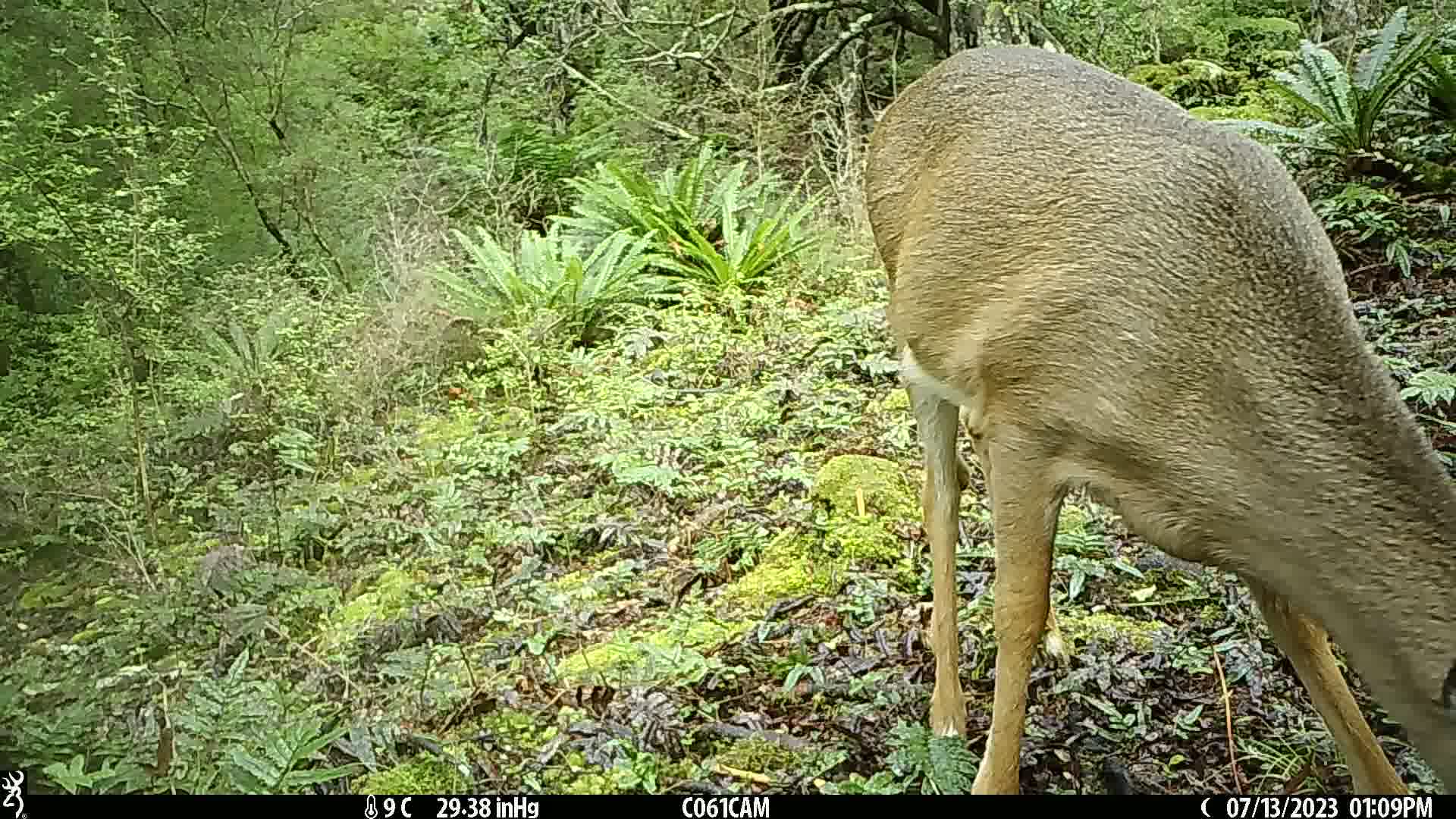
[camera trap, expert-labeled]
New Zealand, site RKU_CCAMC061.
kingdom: Animalia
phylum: Chordata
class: Mammalia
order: Artiodactyla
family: Cervidae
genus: Odocoileus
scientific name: Odocoileus virginianus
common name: white-tailed deer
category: white tailed deer